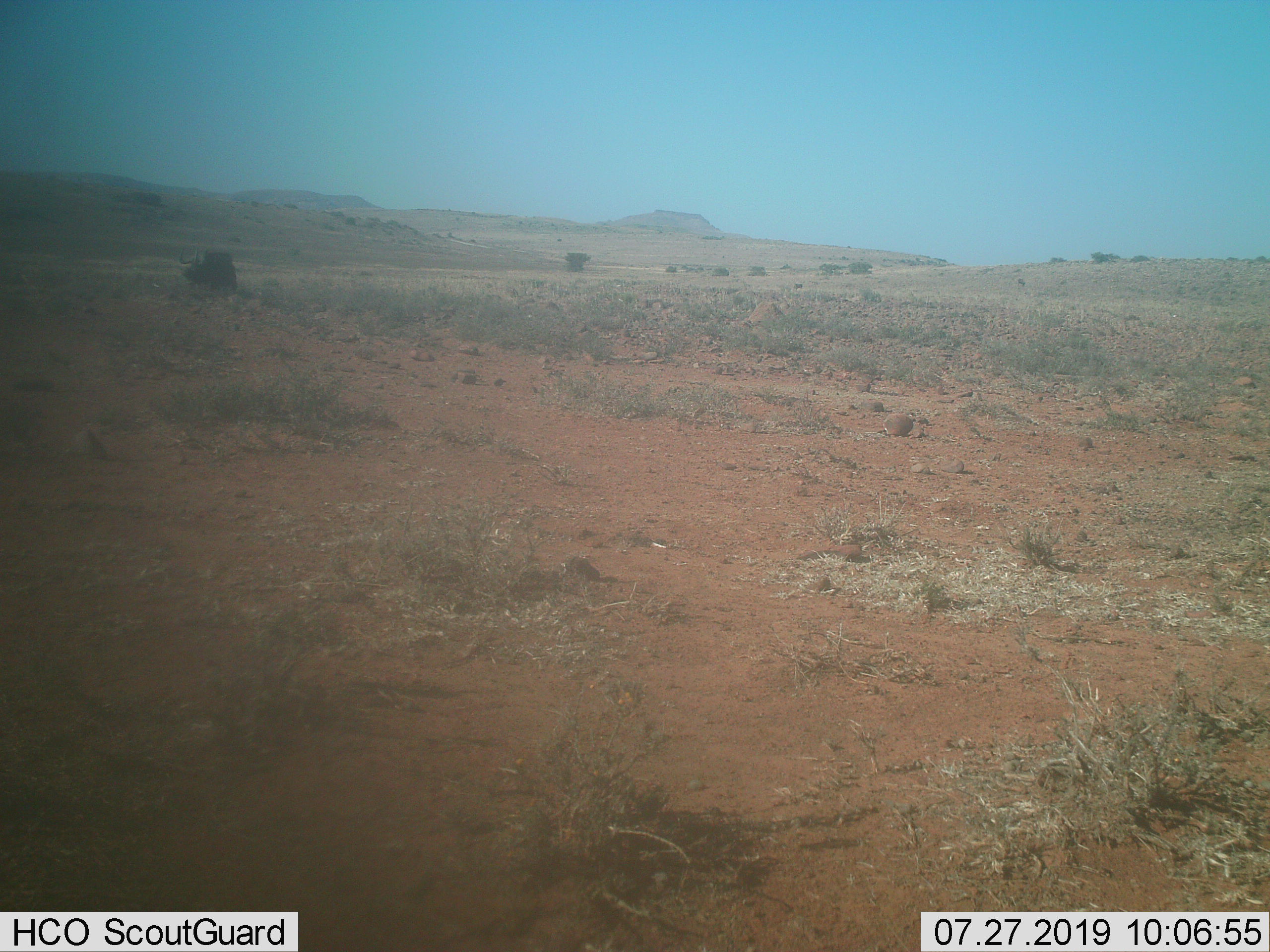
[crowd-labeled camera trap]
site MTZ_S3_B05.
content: unidentified animal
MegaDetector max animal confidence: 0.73